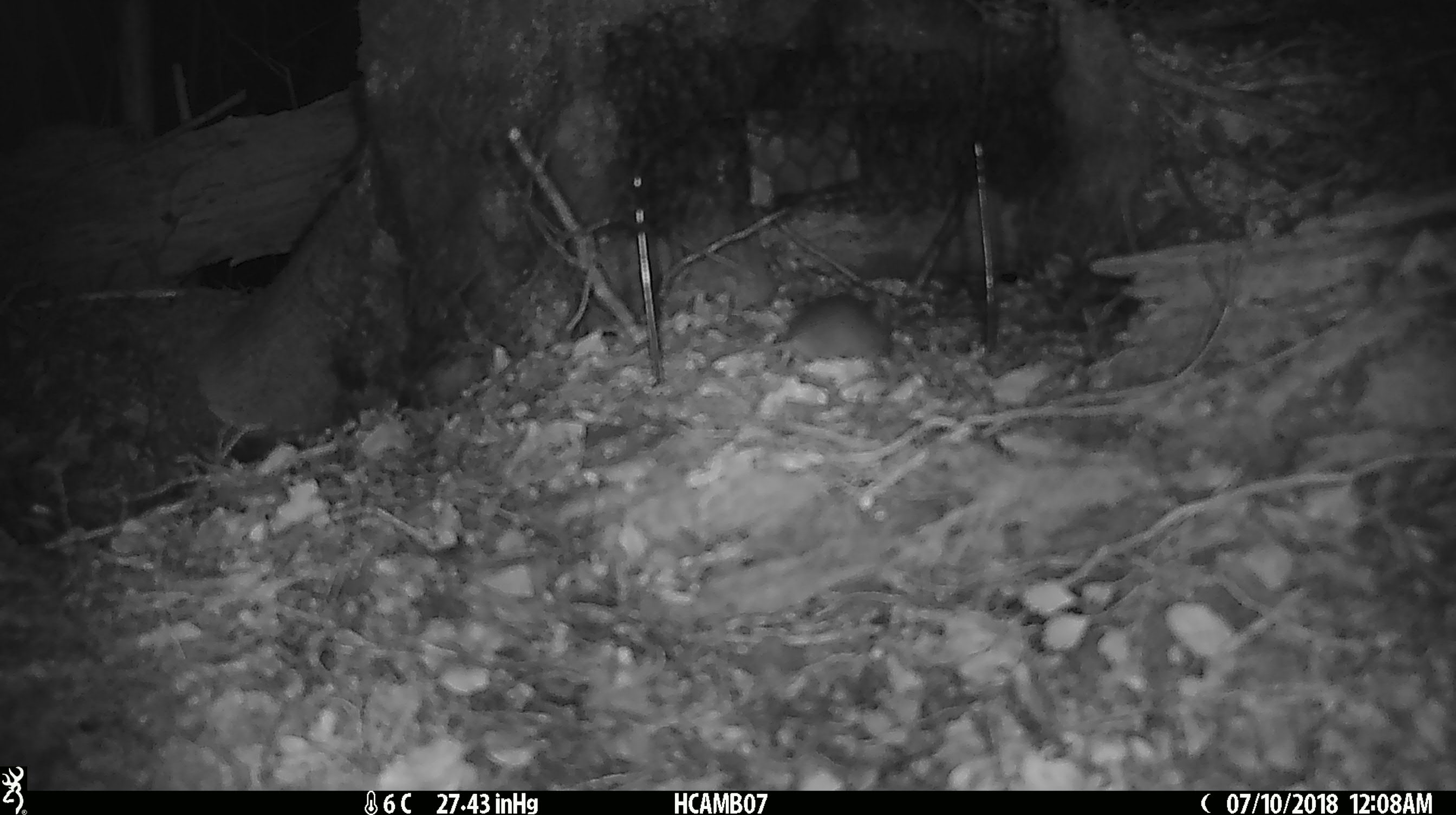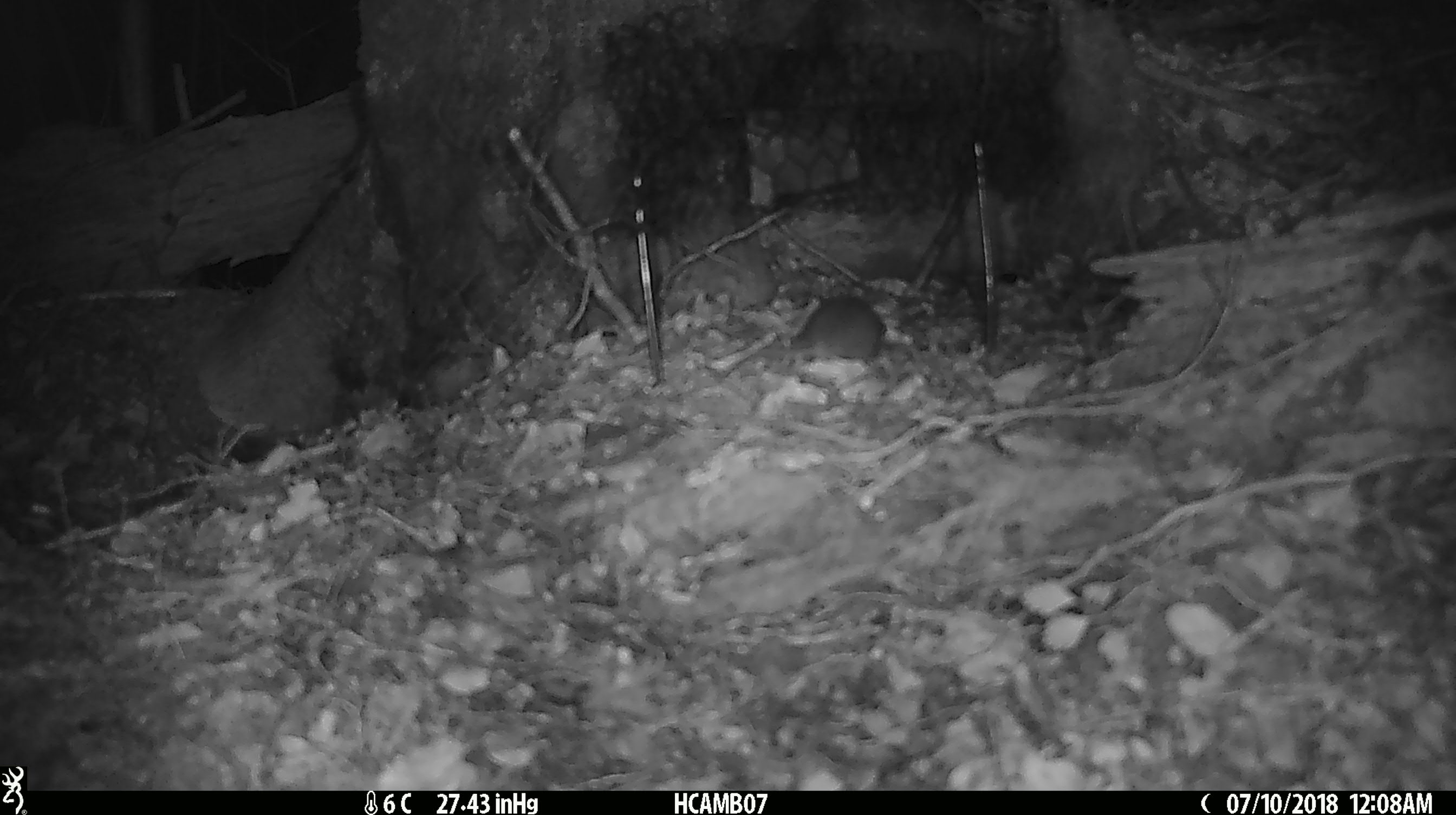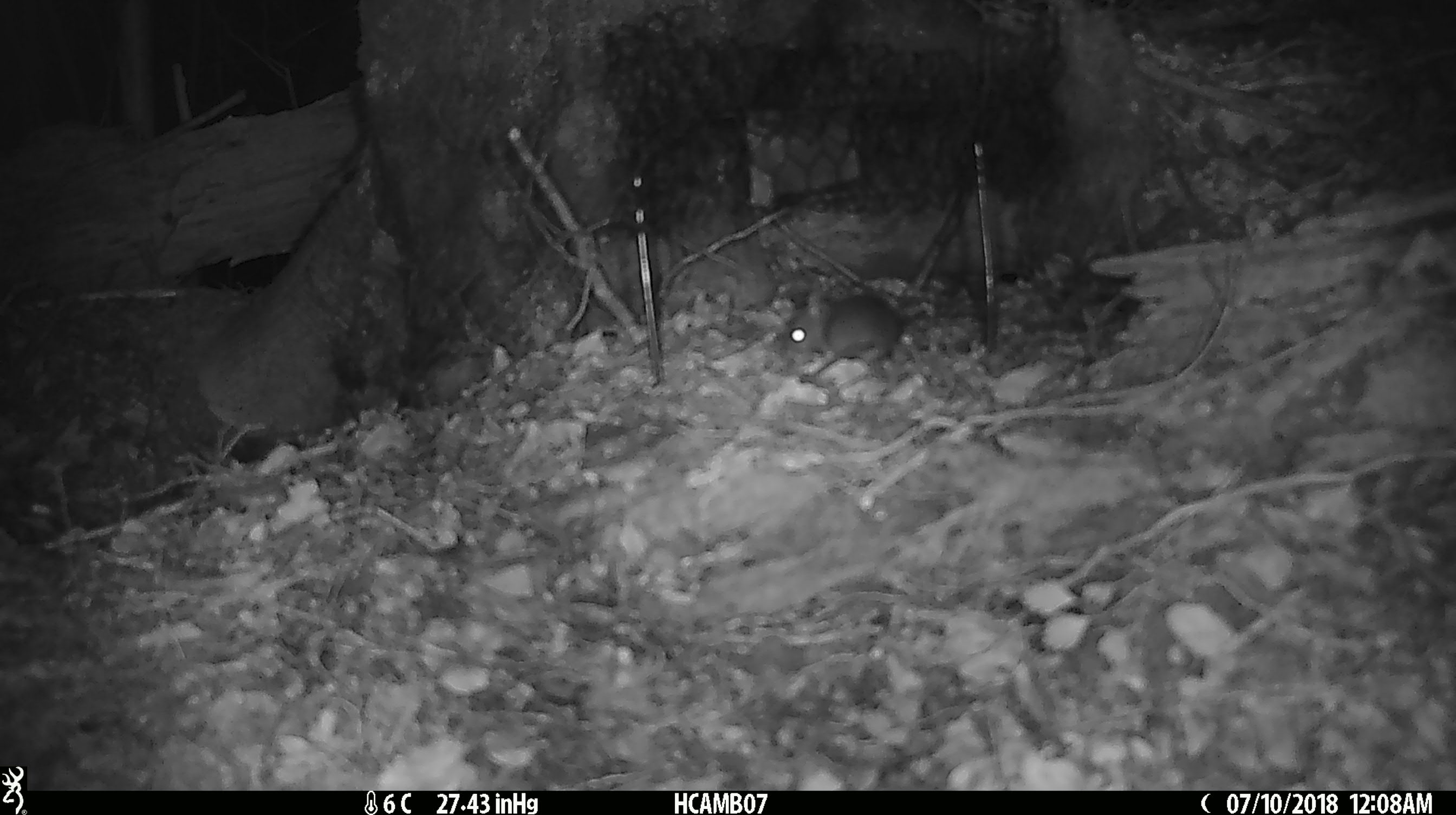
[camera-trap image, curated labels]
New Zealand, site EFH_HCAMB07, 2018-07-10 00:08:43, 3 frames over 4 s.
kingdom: Animalia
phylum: Chordata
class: Mammalia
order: Rodentia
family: Muridae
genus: Mus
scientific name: Mus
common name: mouse